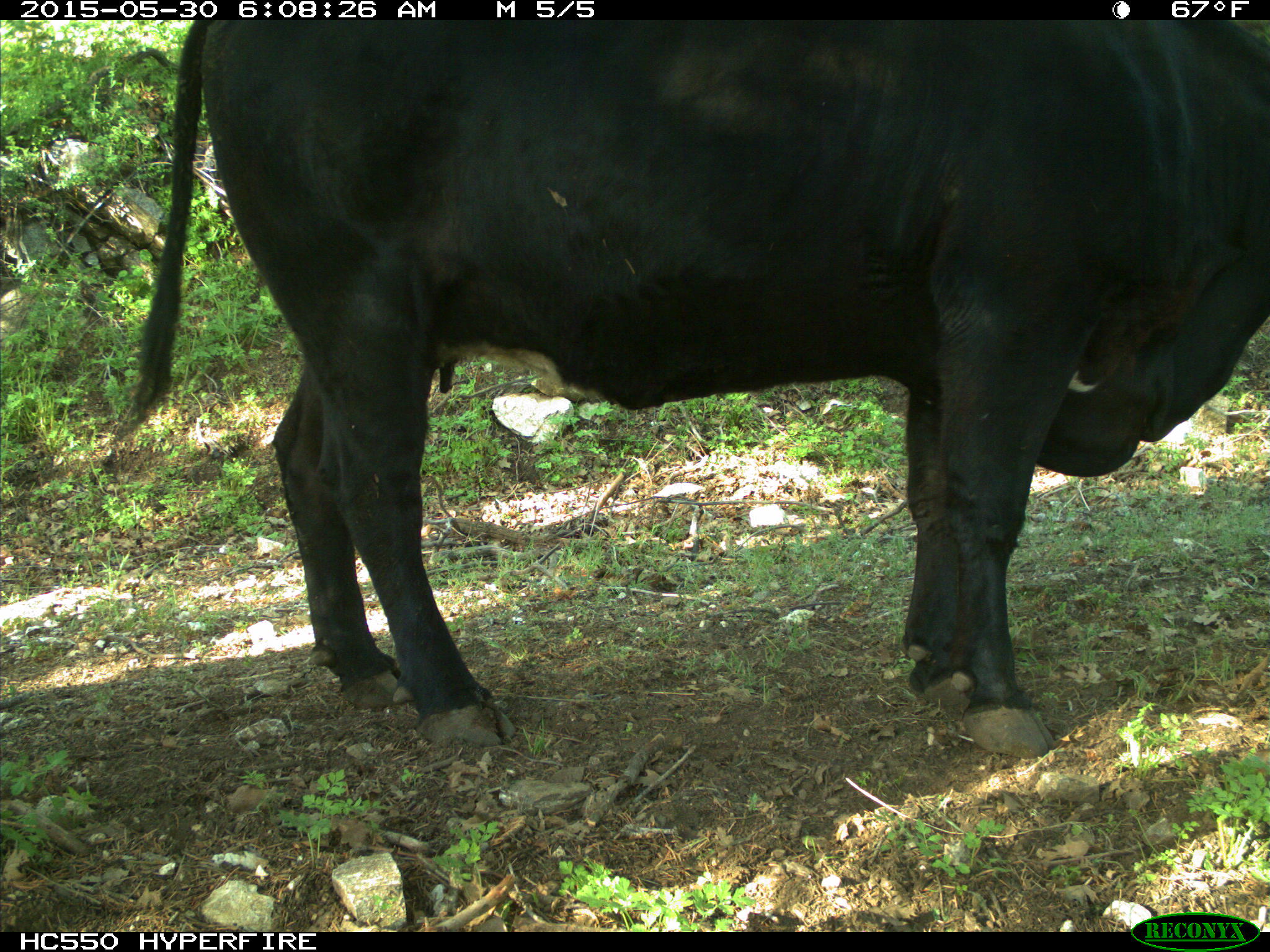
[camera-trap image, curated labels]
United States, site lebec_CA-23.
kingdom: Animalia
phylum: Chordata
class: Mammalia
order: Artiodactyla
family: Bovidae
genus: Bos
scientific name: Bos taurus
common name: domestic cow